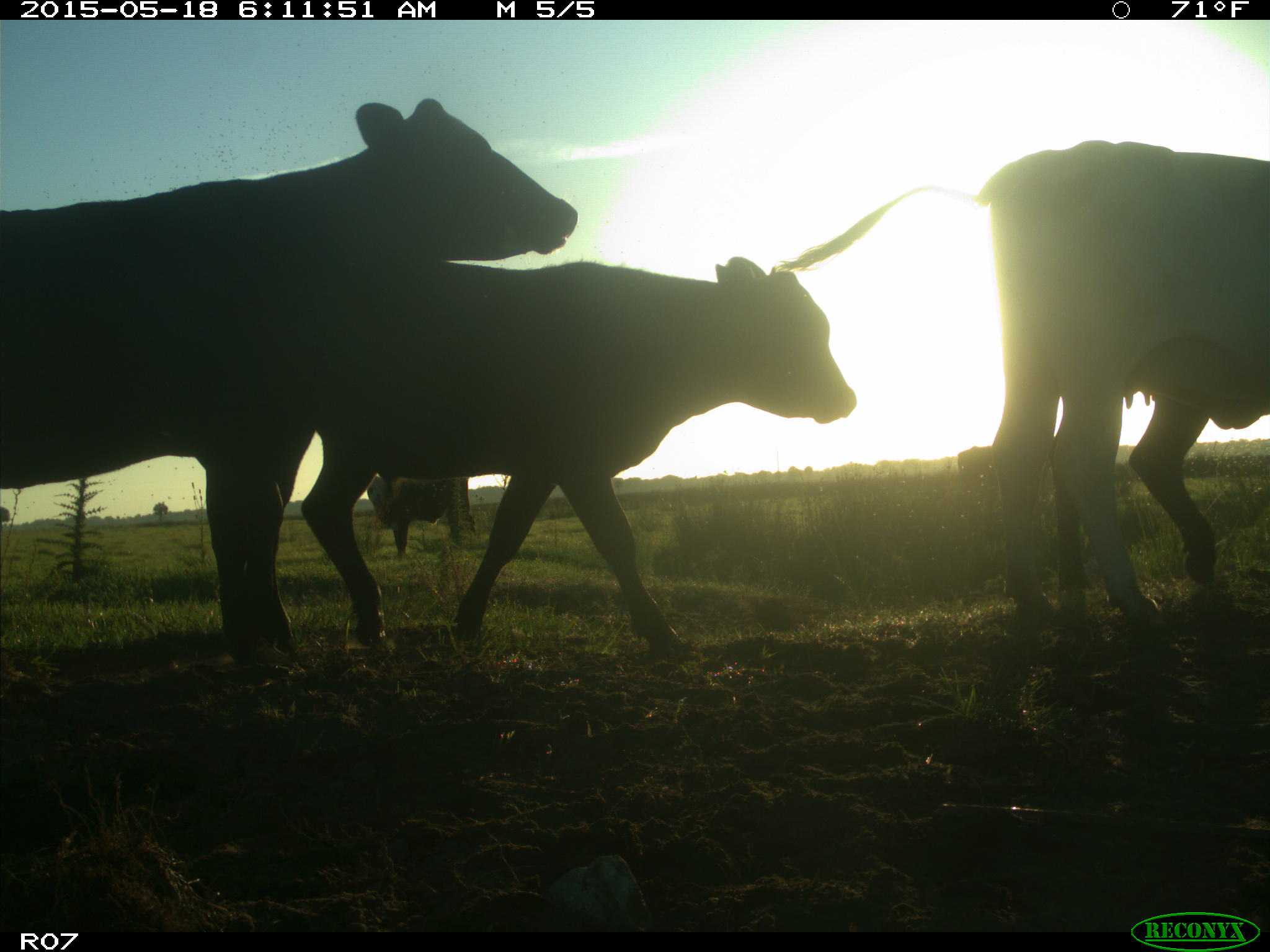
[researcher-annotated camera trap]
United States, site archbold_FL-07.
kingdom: Animalia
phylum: Chordata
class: Mammalia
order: Artiodactyla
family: Bovidae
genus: Bos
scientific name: Bos taurus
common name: domestic cow